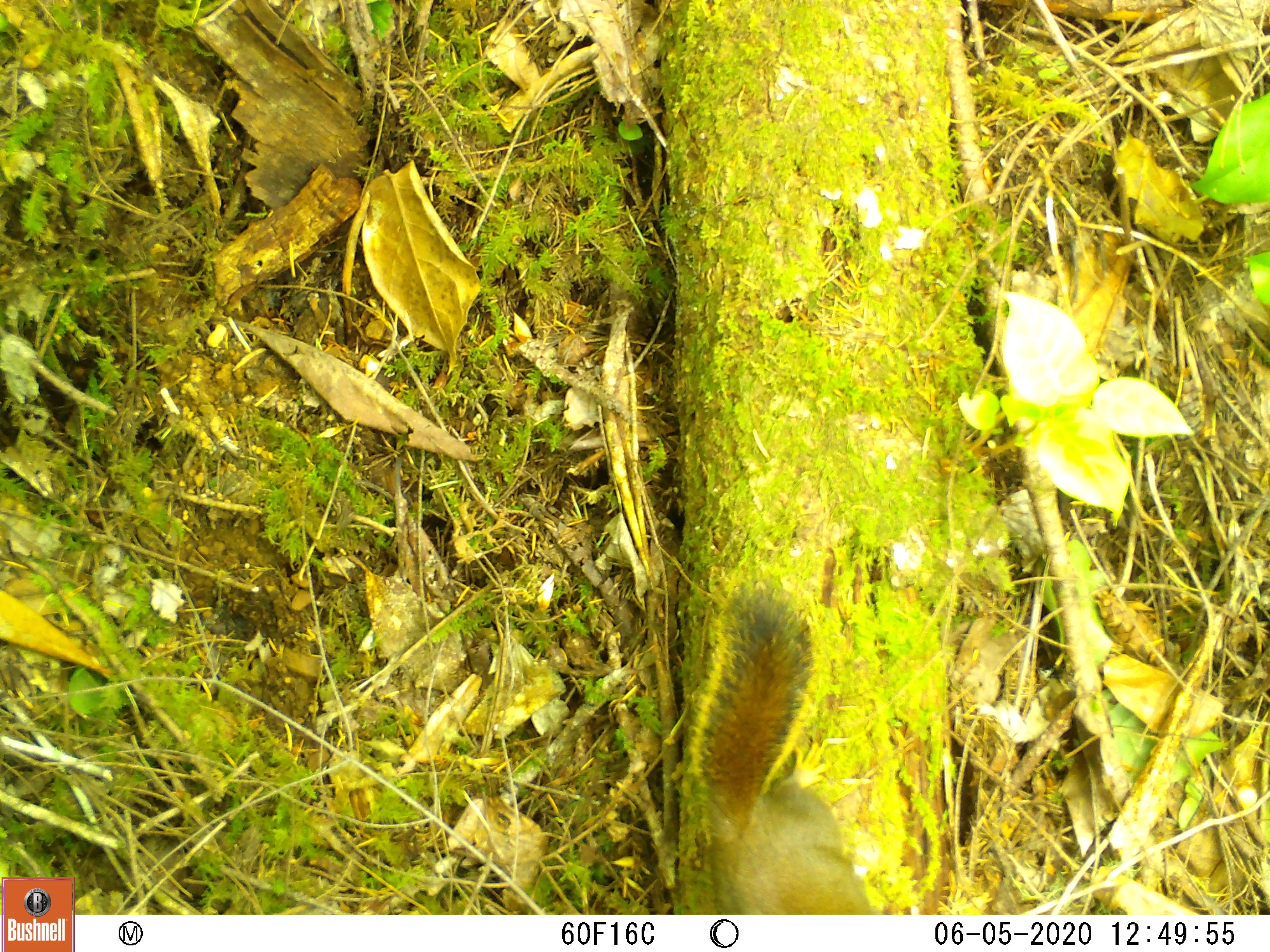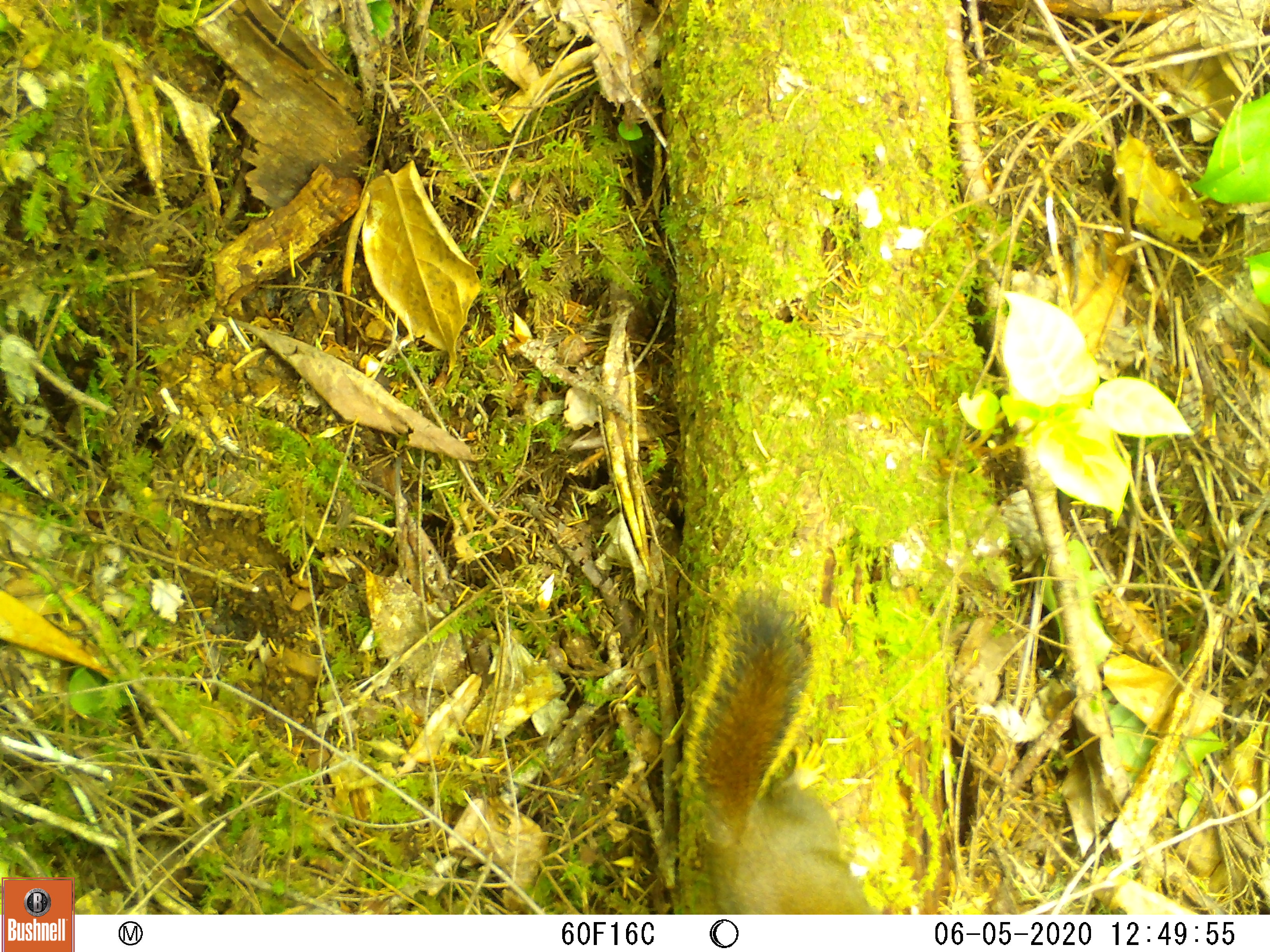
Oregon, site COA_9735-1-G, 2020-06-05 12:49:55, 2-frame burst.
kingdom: Animalia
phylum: Chordata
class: Mammalia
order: Rodentia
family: Sciuridae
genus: Tamiasciurus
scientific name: Tamiasciurus douglasii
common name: douglas squirrel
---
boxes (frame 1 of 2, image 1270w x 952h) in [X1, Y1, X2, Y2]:
douglas squirrel: [697, 584, 878, 910]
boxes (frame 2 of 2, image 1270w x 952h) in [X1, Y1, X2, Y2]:
douglas squirrel: [663, 589, 878, 905]